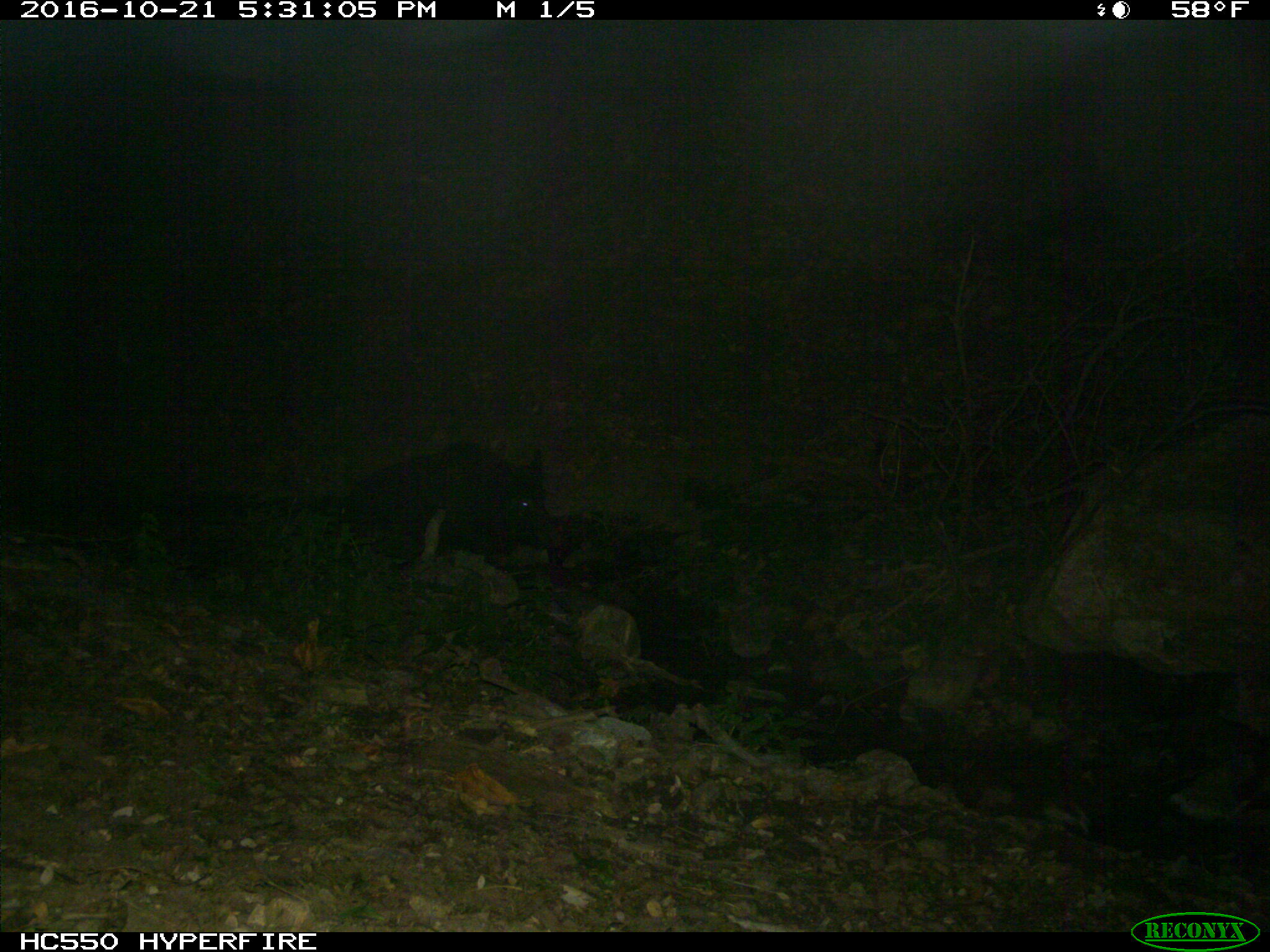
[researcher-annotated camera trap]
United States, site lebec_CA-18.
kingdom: Animalia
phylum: Chordata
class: Mammalia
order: Artiodactyla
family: Suidae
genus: Sus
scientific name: Sus scrofa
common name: wild boar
Sus scrofa (wild boar).